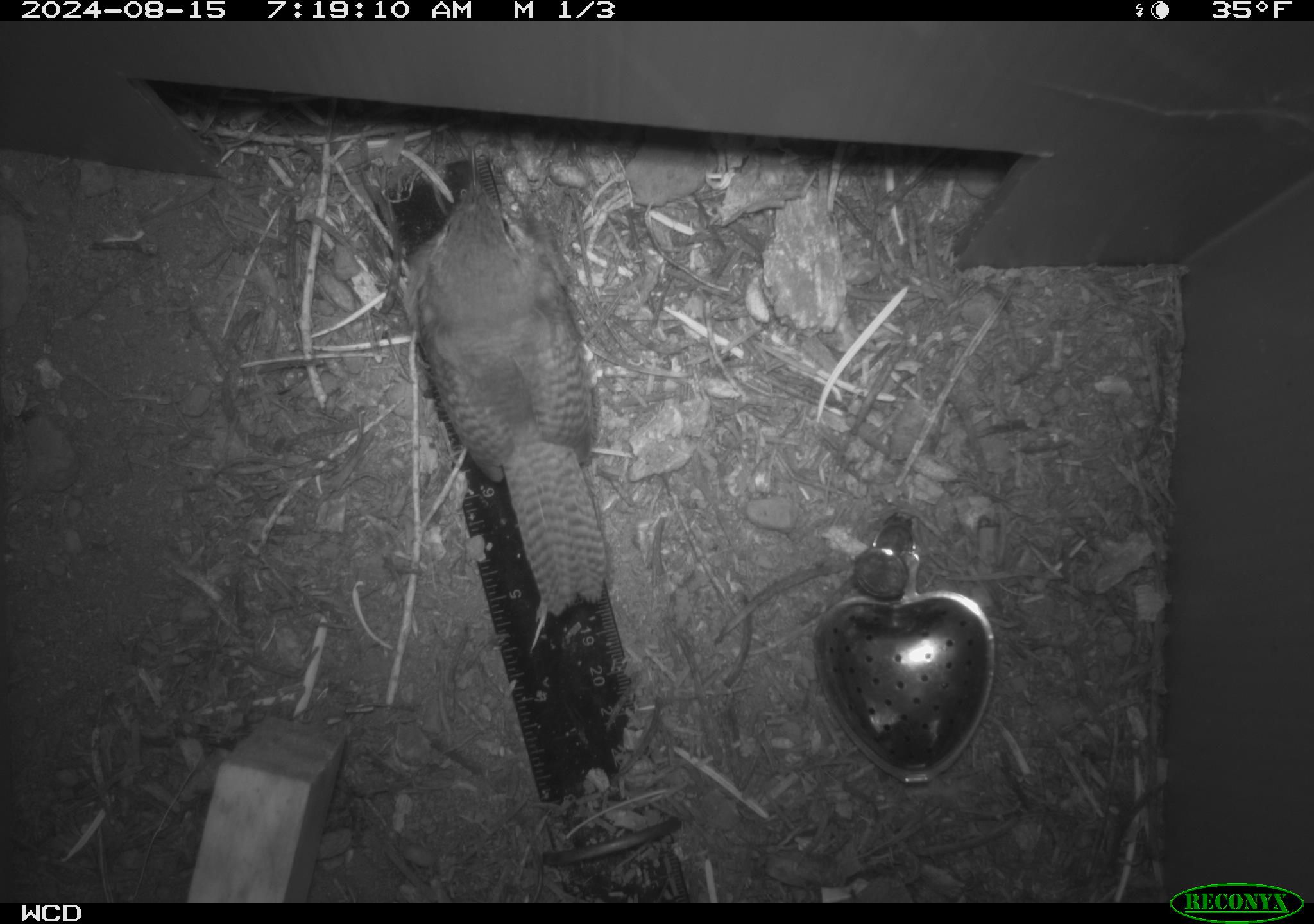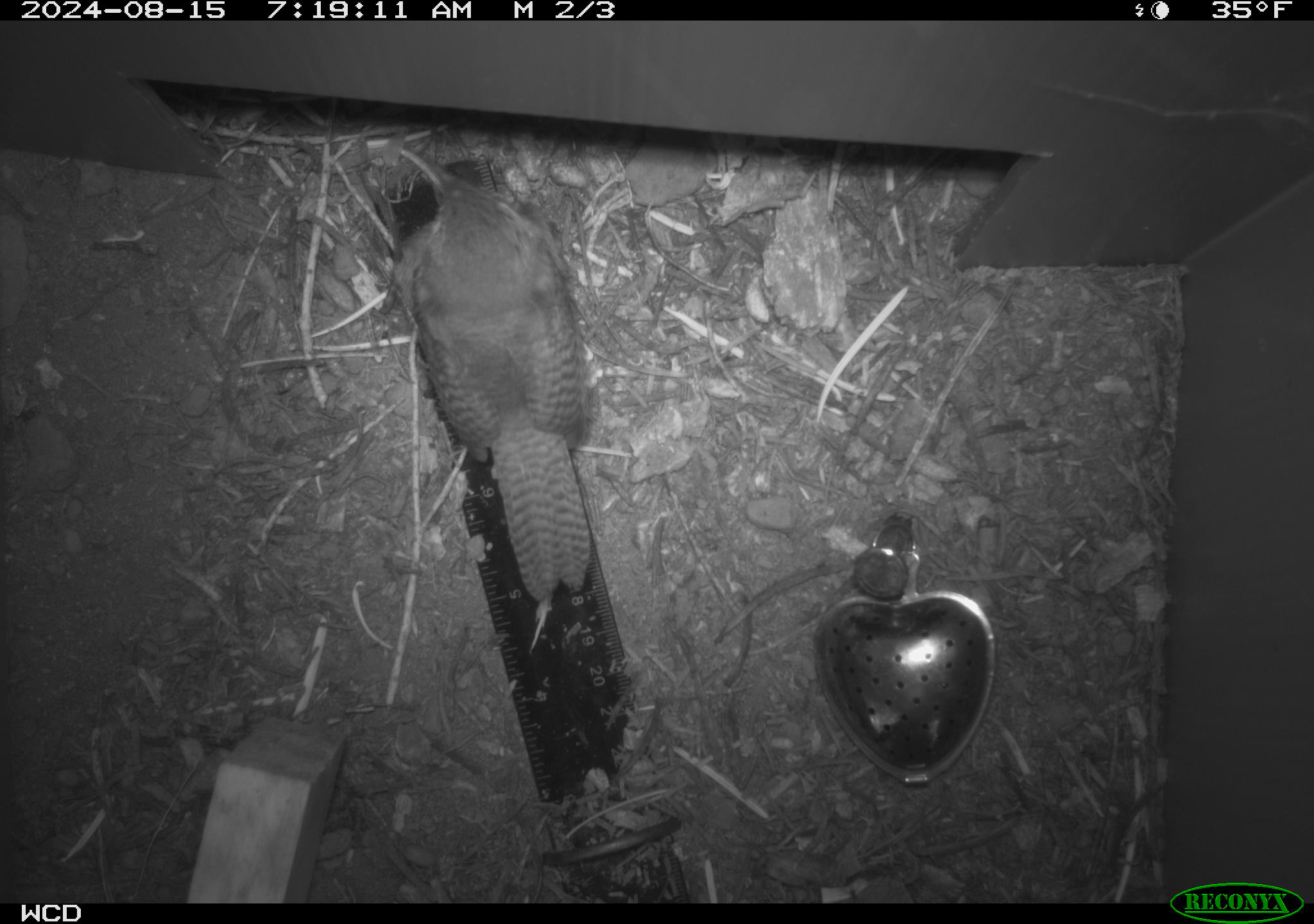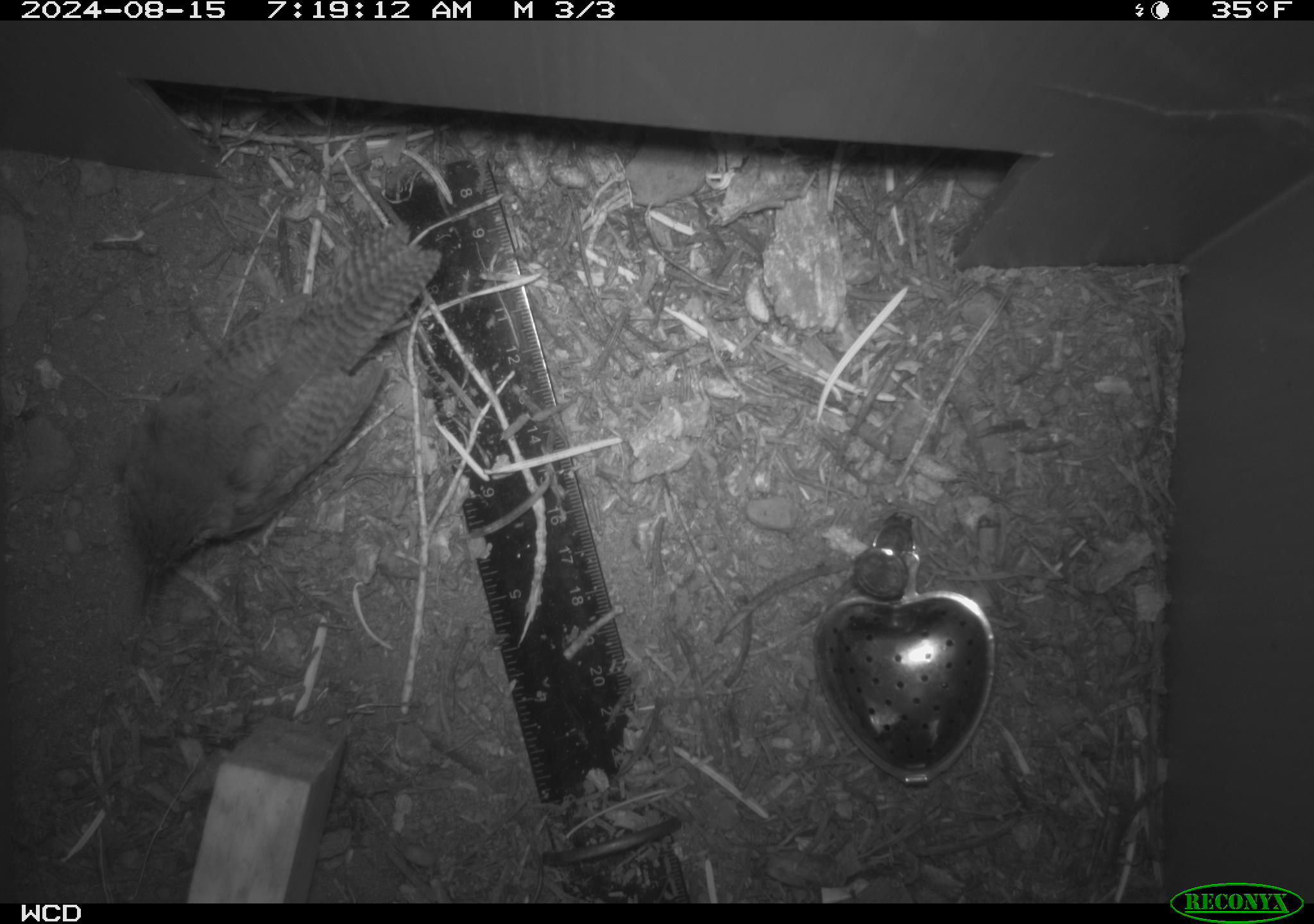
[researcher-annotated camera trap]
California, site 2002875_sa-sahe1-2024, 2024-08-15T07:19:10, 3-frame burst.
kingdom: Animalia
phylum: Chordata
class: Aves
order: Passeriformes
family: Troglodytidae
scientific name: Troglodytidae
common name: wren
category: troglodytidae family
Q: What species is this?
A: Troglodytidae family (wren) (Troglodytidae).